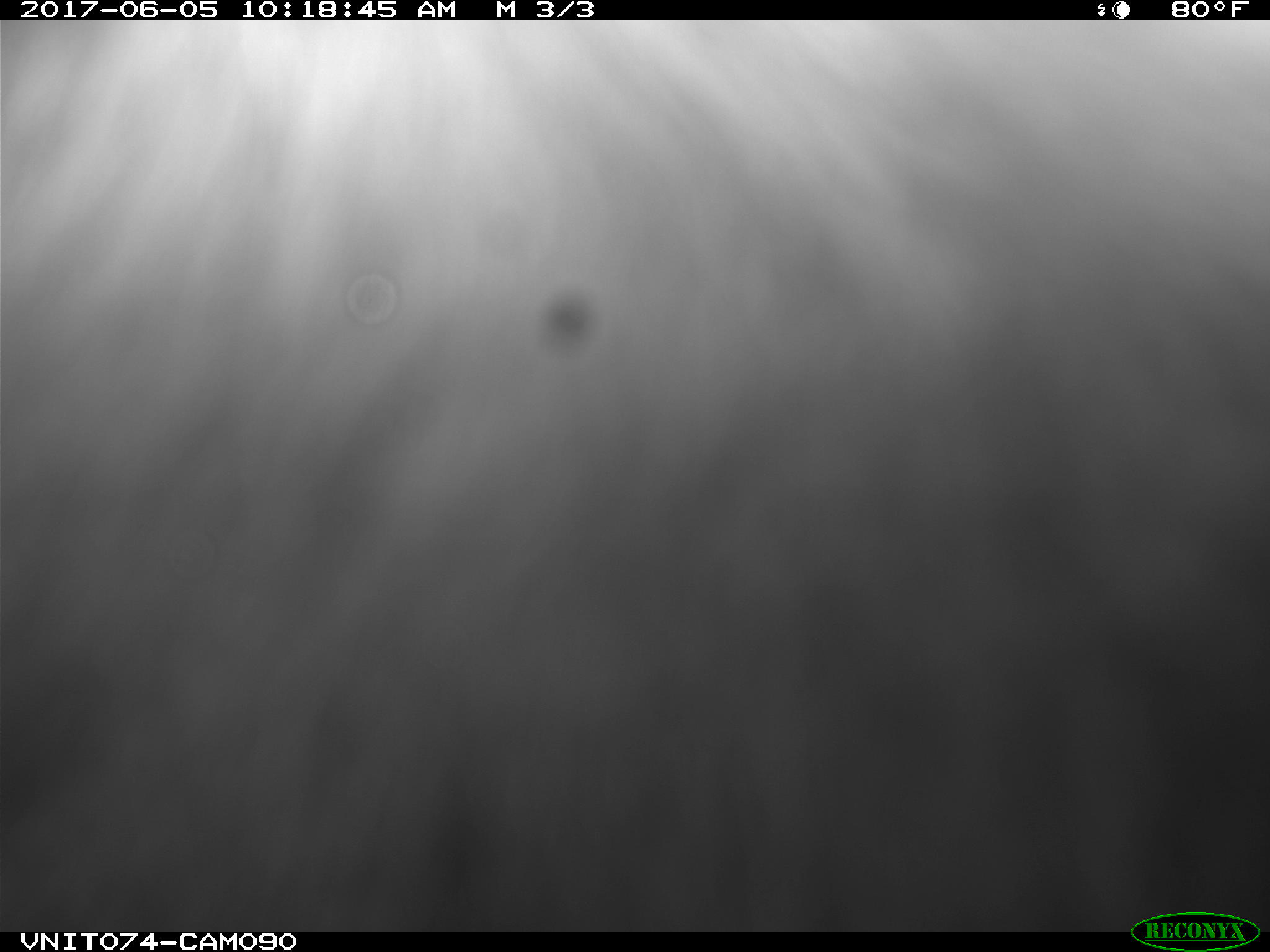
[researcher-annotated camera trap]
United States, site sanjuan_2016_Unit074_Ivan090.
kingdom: Animalia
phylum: Chordata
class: Mammalia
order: Carnivora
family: Ursidae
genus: Ursus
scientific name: Ursus americanus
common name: american black bear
Ursus americanus (american black bear).